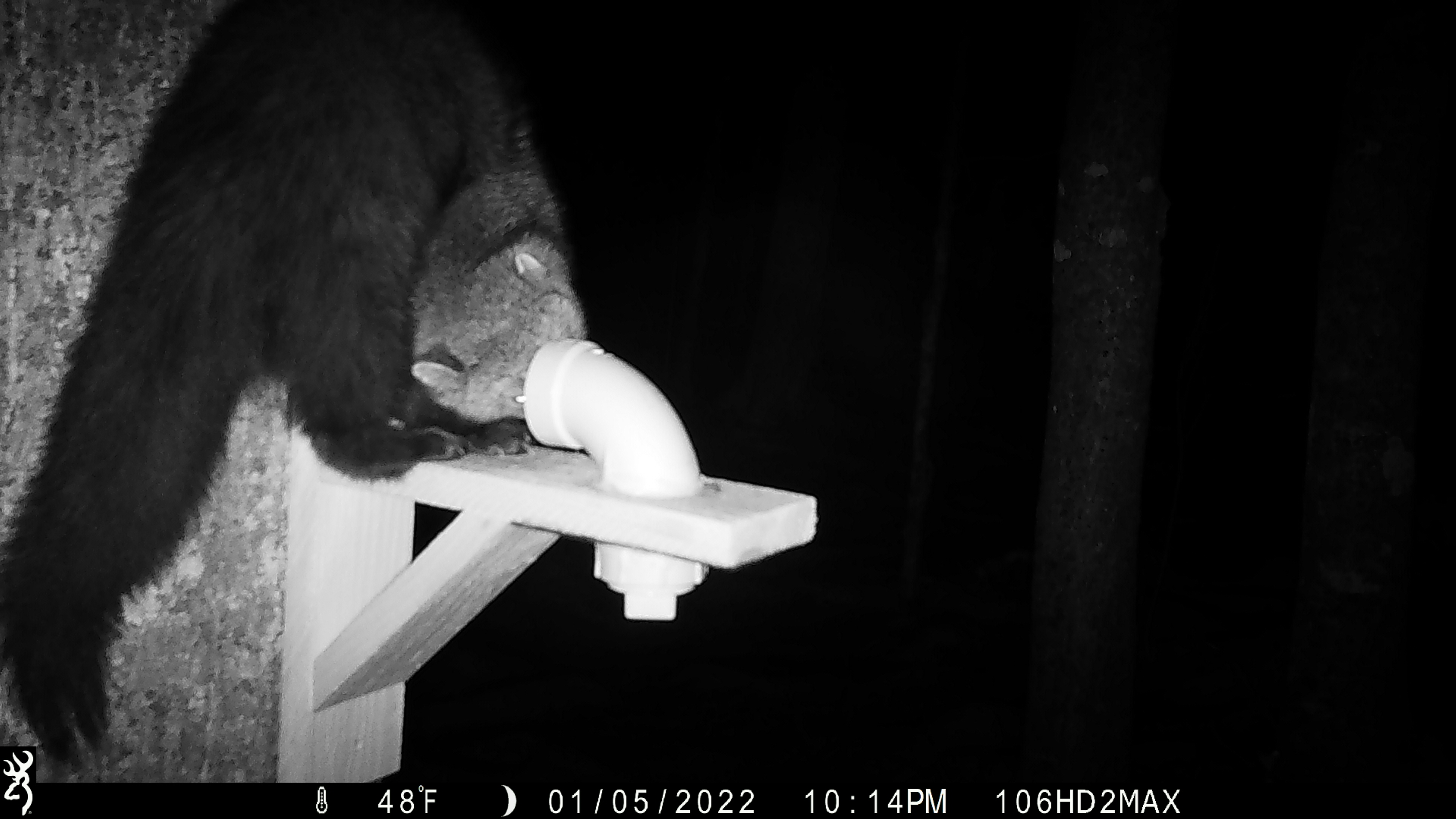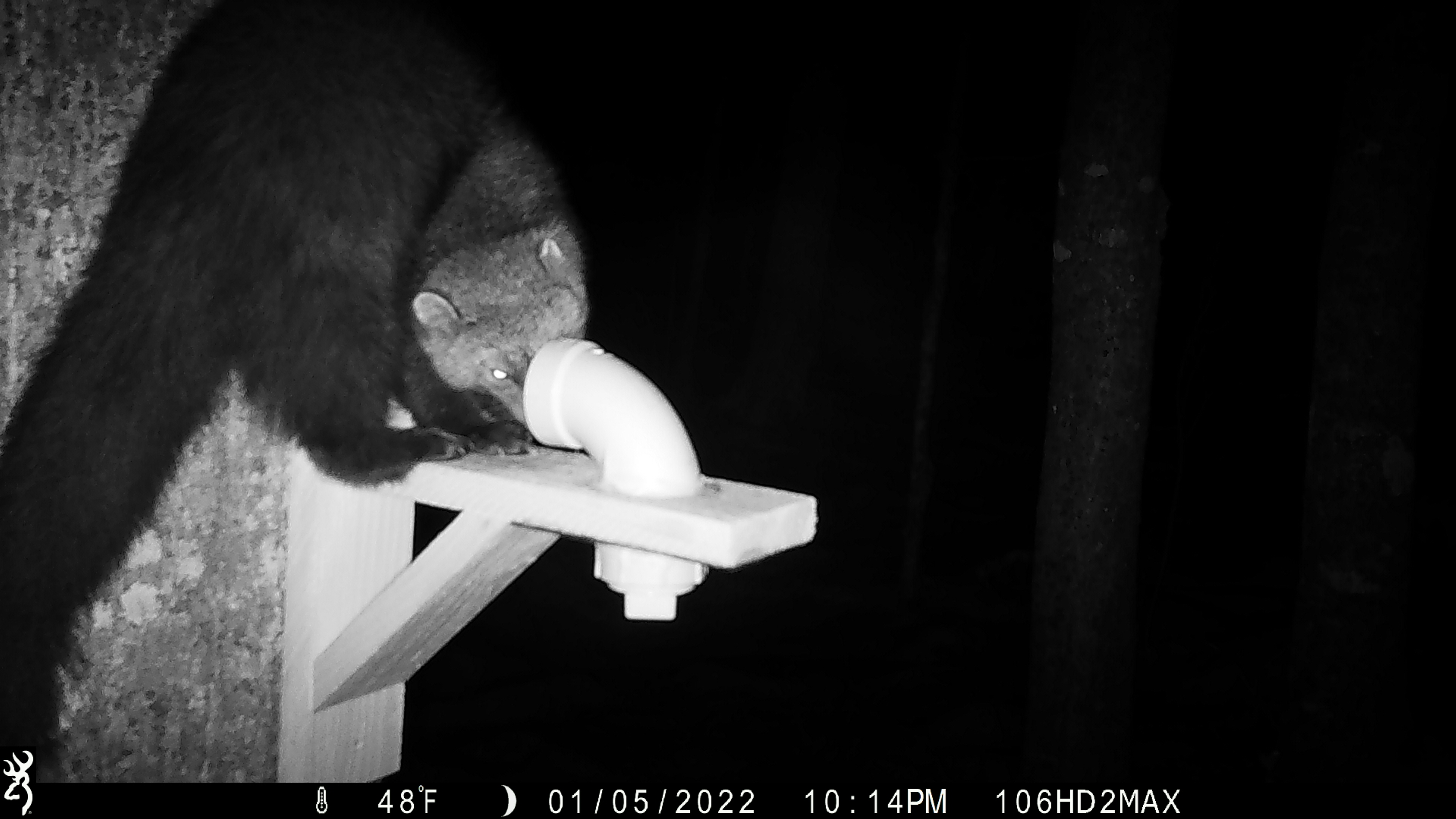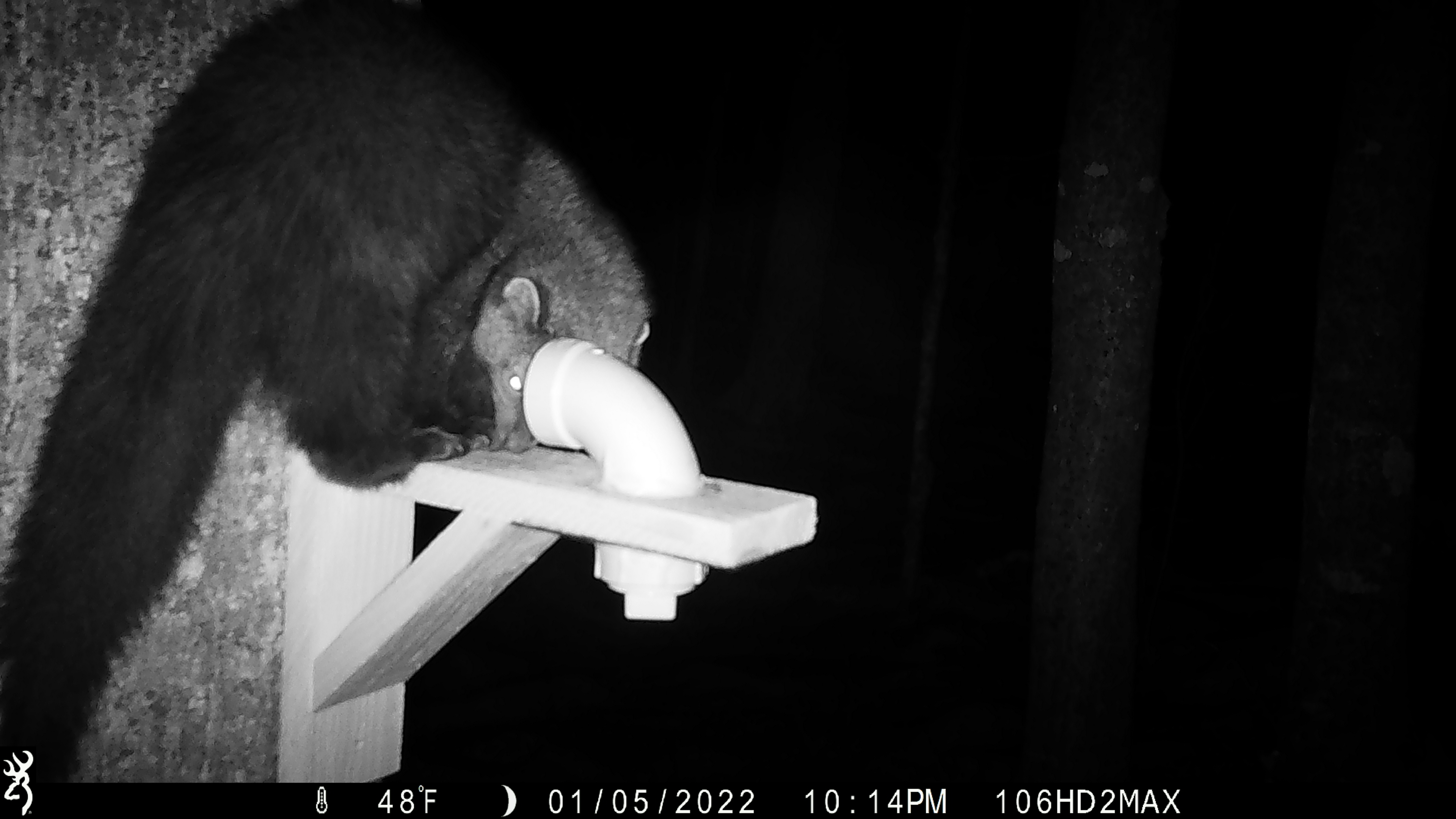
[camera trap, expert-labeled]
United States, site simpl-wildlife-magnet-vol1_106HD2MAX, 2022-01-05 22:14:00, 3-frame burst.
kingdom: Animalia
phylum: Chordata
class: Mammalia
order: Carnivora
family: Mustelidae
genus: Pekania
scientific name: Pekania pennanti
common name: fisher